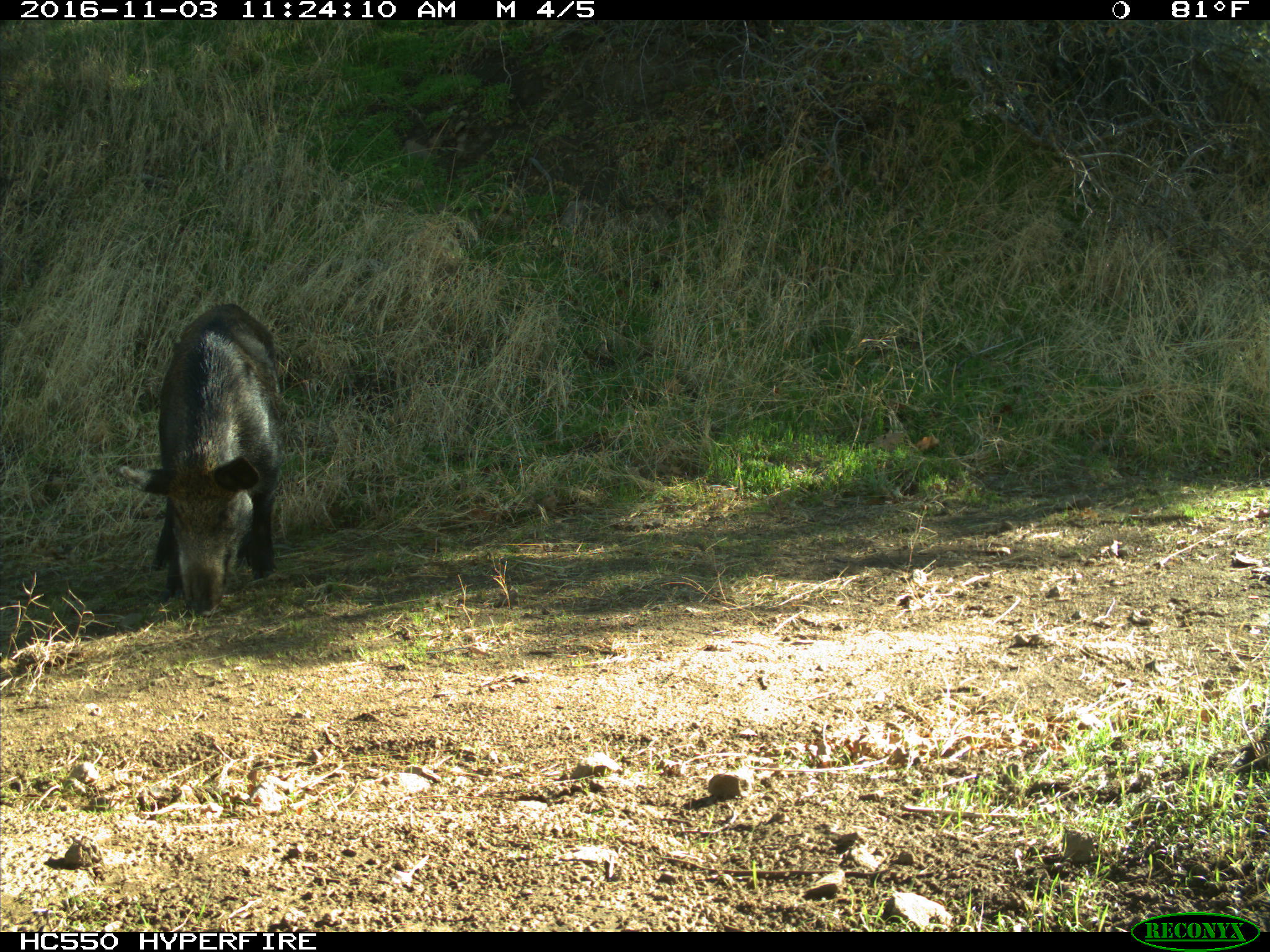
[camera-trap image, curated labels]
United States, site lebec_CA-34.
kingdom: Animalia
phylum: Chordata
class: Mammalia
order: Artiodactyla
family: Suidae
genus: Sus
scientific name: Sus scrofa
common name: wild boar